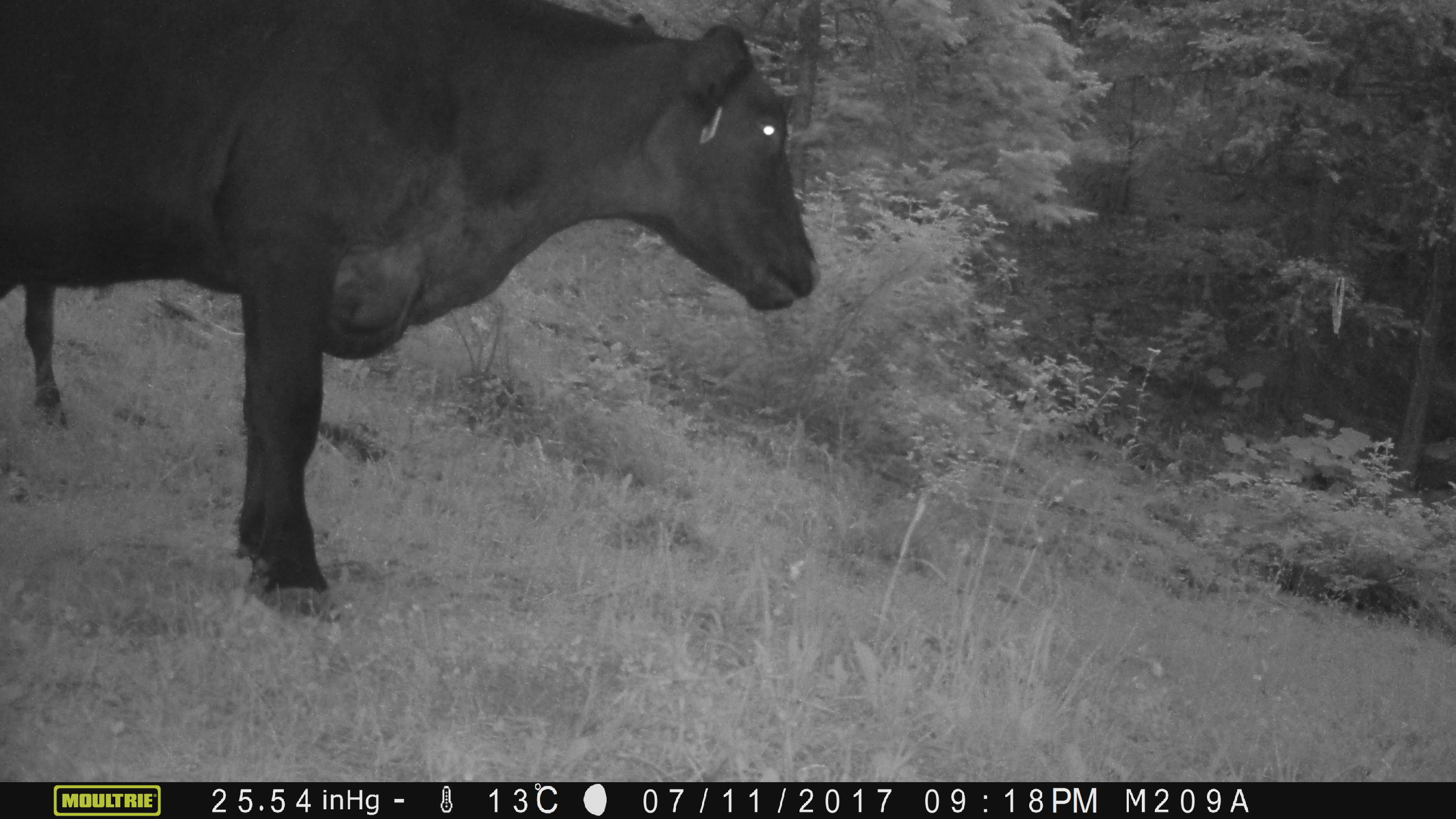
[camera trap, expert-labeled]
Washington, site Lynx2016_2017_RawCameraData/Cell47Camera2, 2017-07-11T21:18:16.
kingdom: Animalia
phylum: Chordata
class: Mammalia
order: Artiodactyla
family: Bovidae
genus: Bos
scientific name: Bos taurus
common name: domestic cattle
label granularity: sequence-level